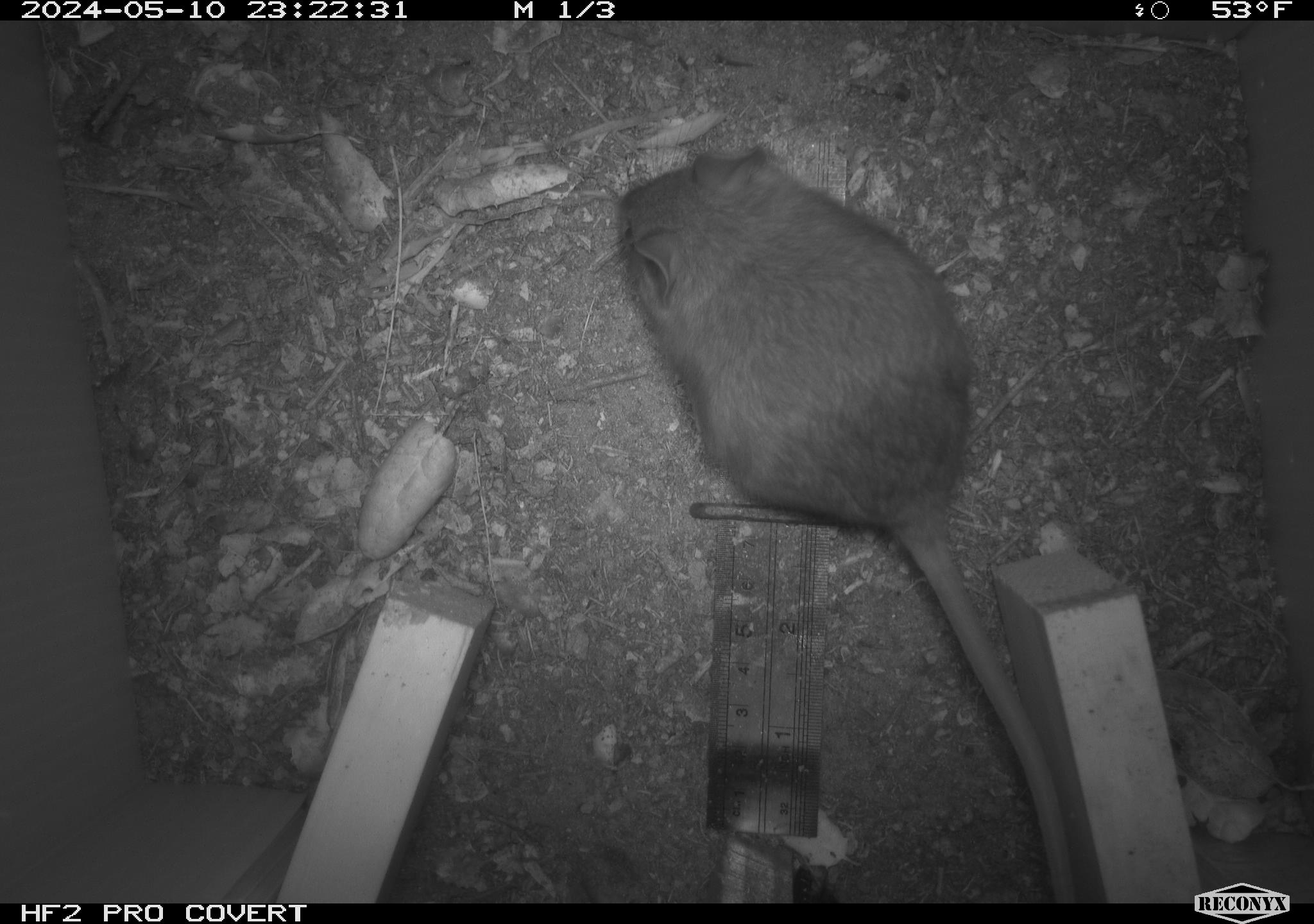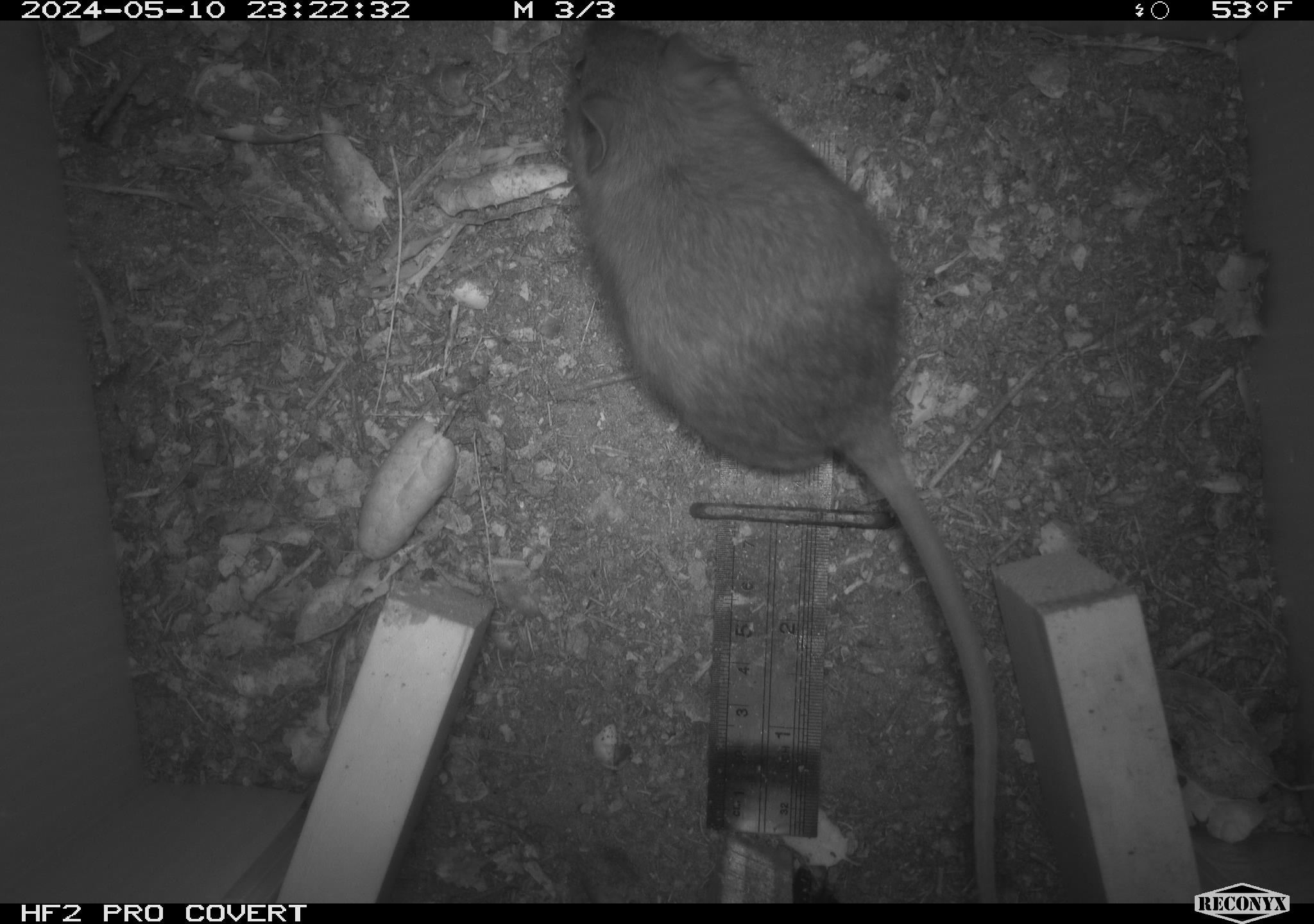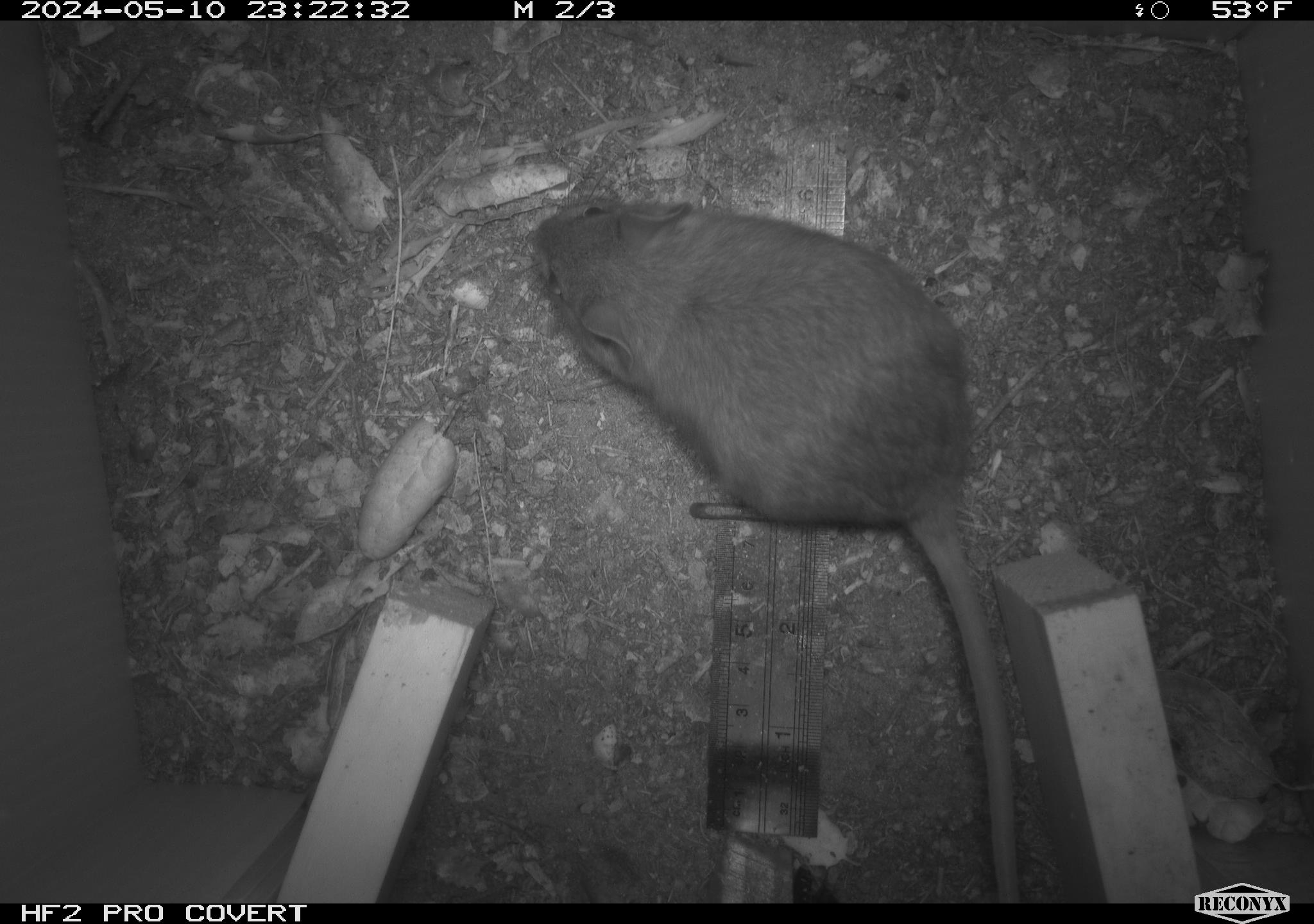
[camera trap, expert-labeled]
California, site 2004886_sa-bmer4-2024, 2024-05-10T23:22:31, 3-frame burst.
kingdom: Animalia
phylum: Chordata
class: Mammalia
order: Rodentia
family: Muridae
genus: Rattus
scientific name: Rattus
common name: rat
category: rattus species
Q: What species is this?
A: Rattus species (rat) (Rattus).